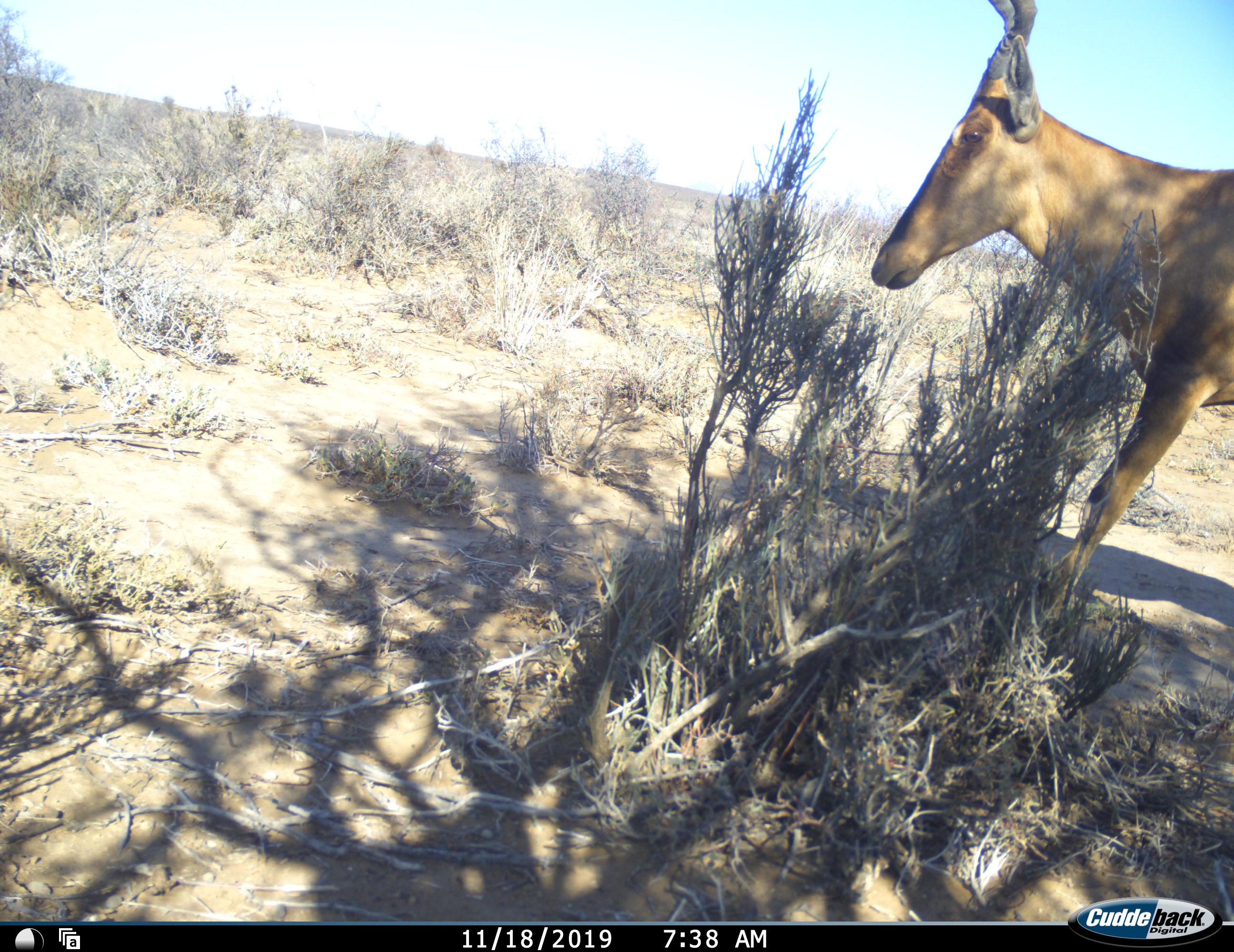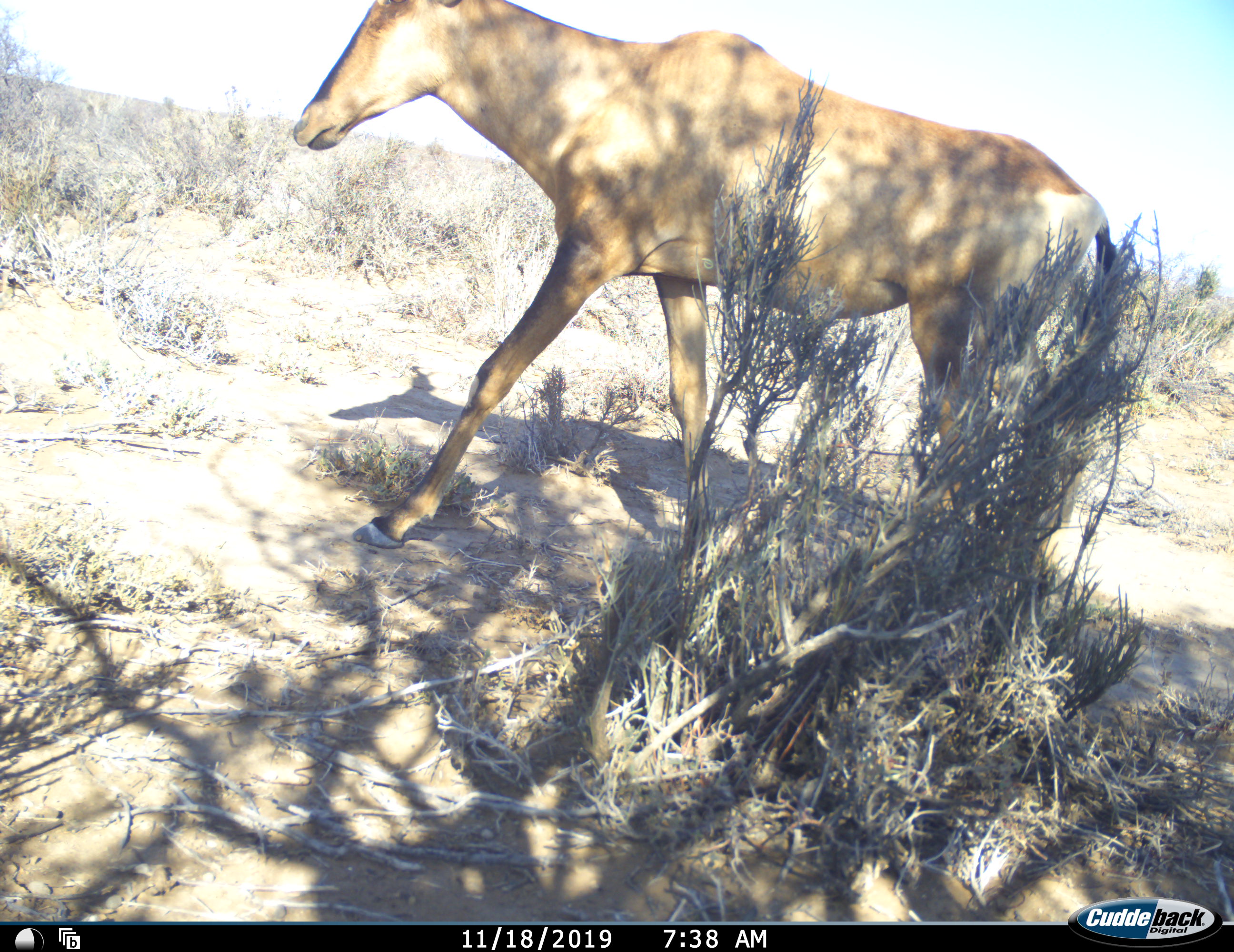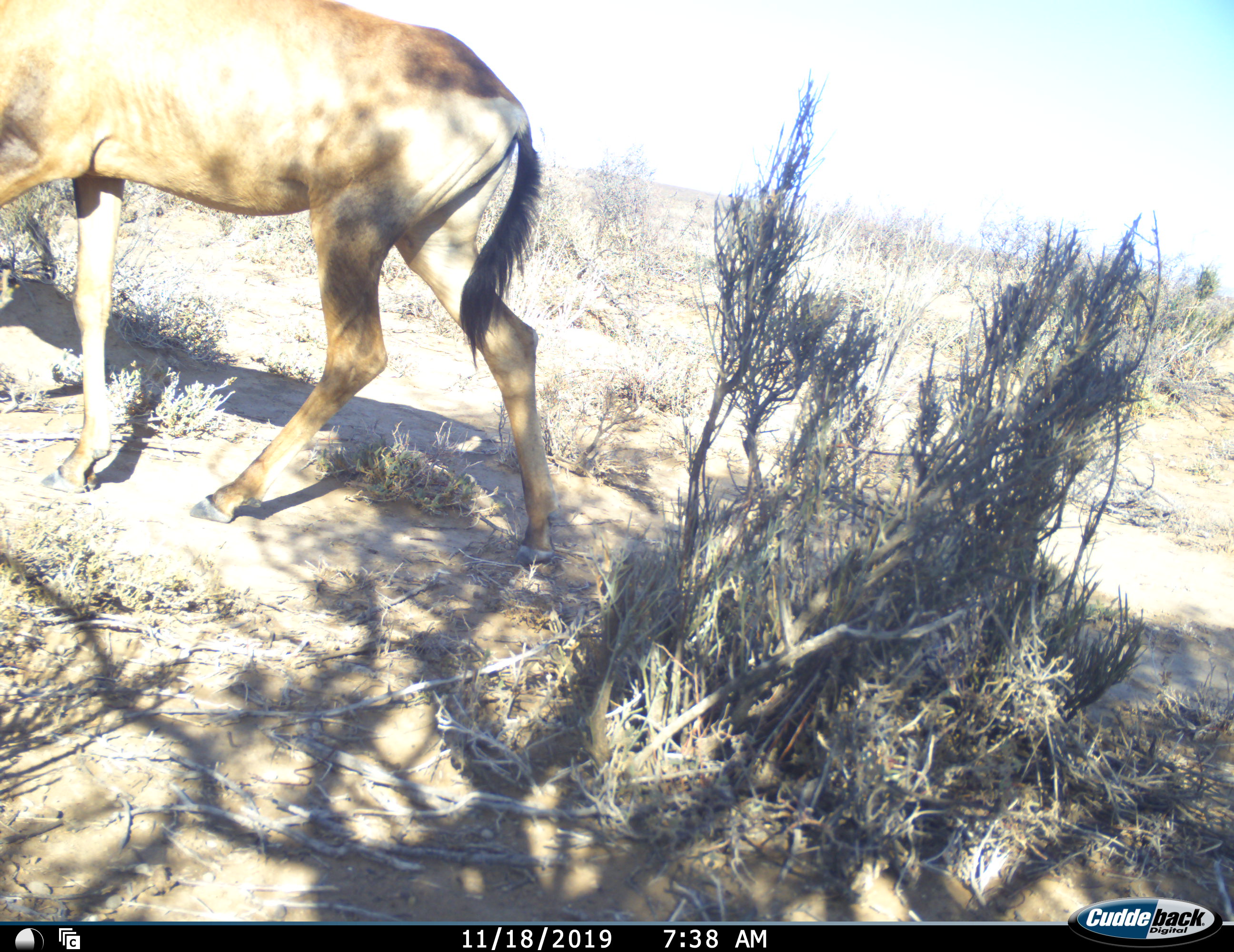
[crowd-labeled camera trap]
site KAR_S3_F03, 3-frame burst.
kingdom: Animalia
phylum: Chordata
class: Mammalia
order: Artiodactyla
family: Bovidae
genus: Alcelaphus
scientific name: Alcelaphus buselaphus caama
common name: red hartebeest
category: hartebeestred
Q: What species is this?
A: Hartebeestred (red hartebeest) (Alcelaphus buselaphus caama).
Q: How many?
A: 1.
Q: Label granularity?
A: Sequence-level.